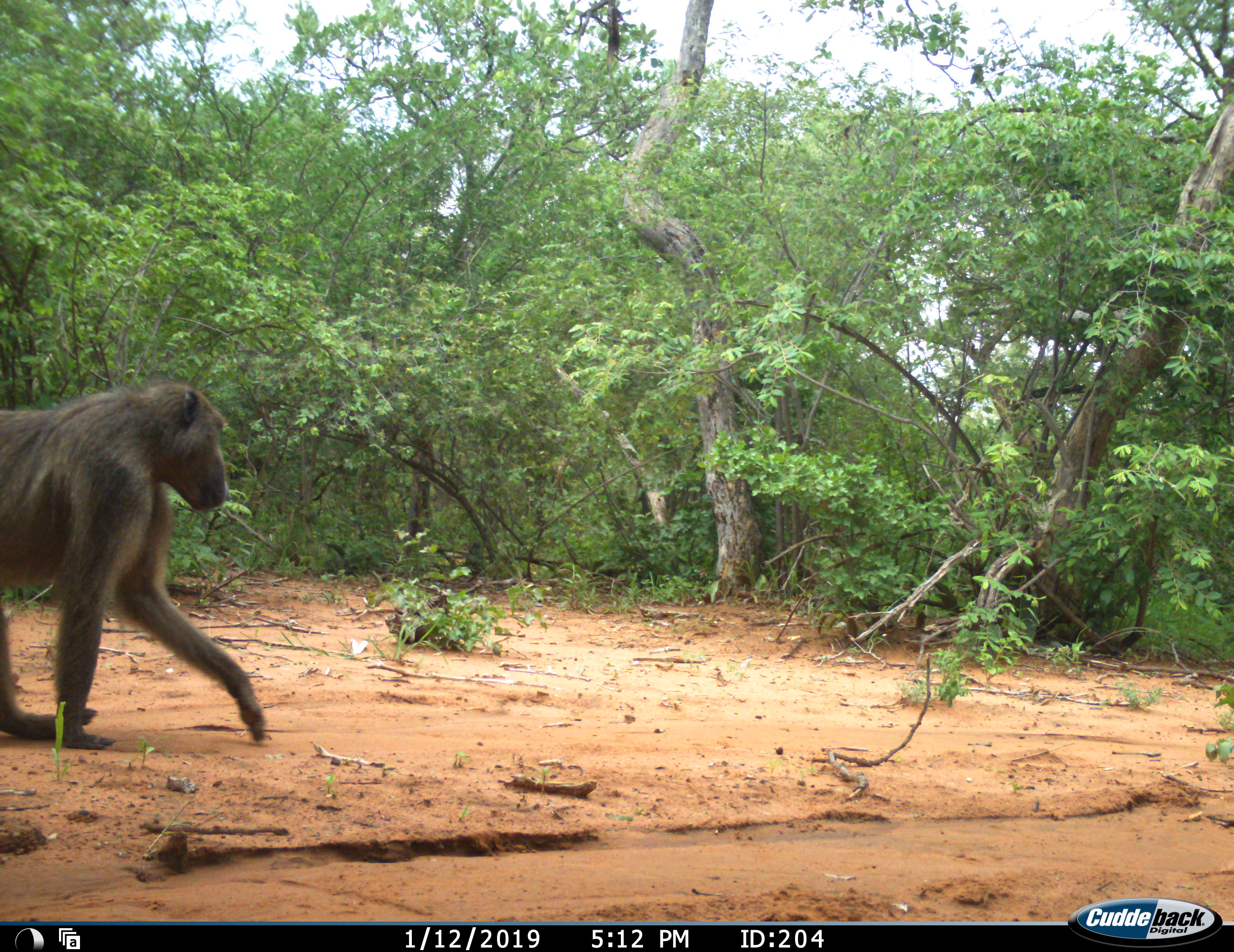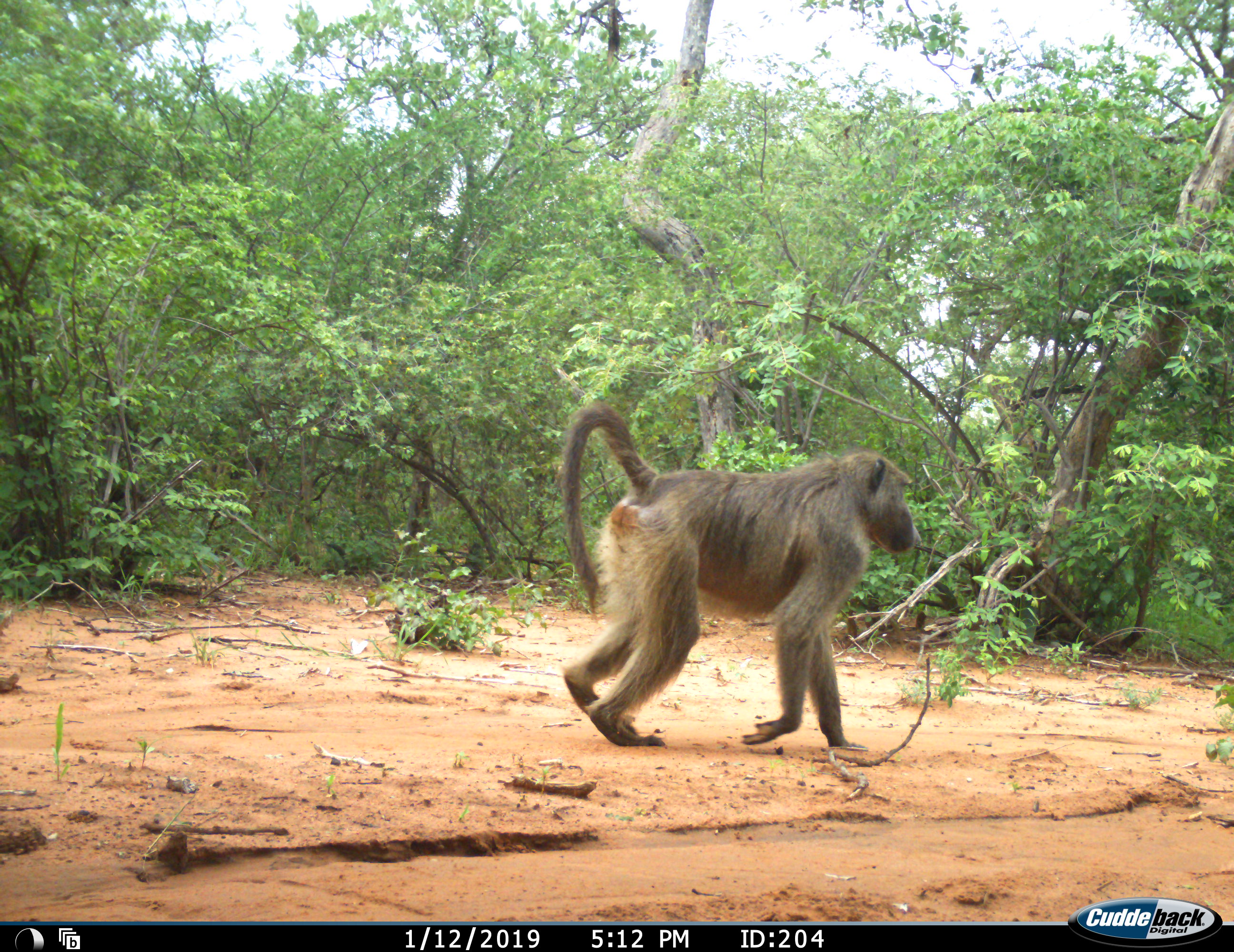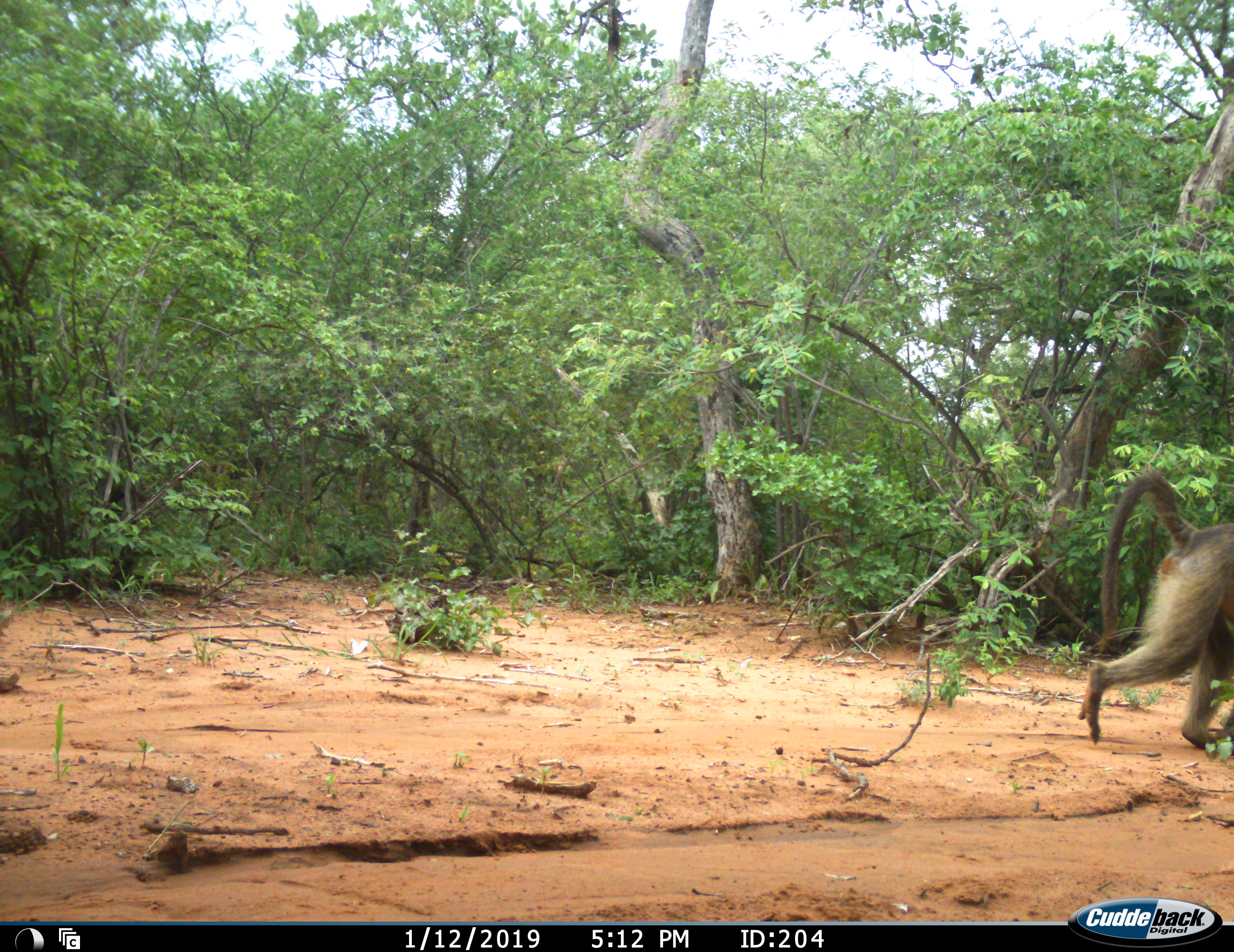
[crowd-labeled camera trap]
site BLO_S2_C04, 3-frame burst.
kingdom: Animalia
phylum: Chordata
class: Mammalia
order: Primates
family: Cercopithecidae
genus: Papio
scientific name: Papio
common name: baboon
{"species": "baboon (Papio)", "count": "1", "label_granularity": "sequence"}